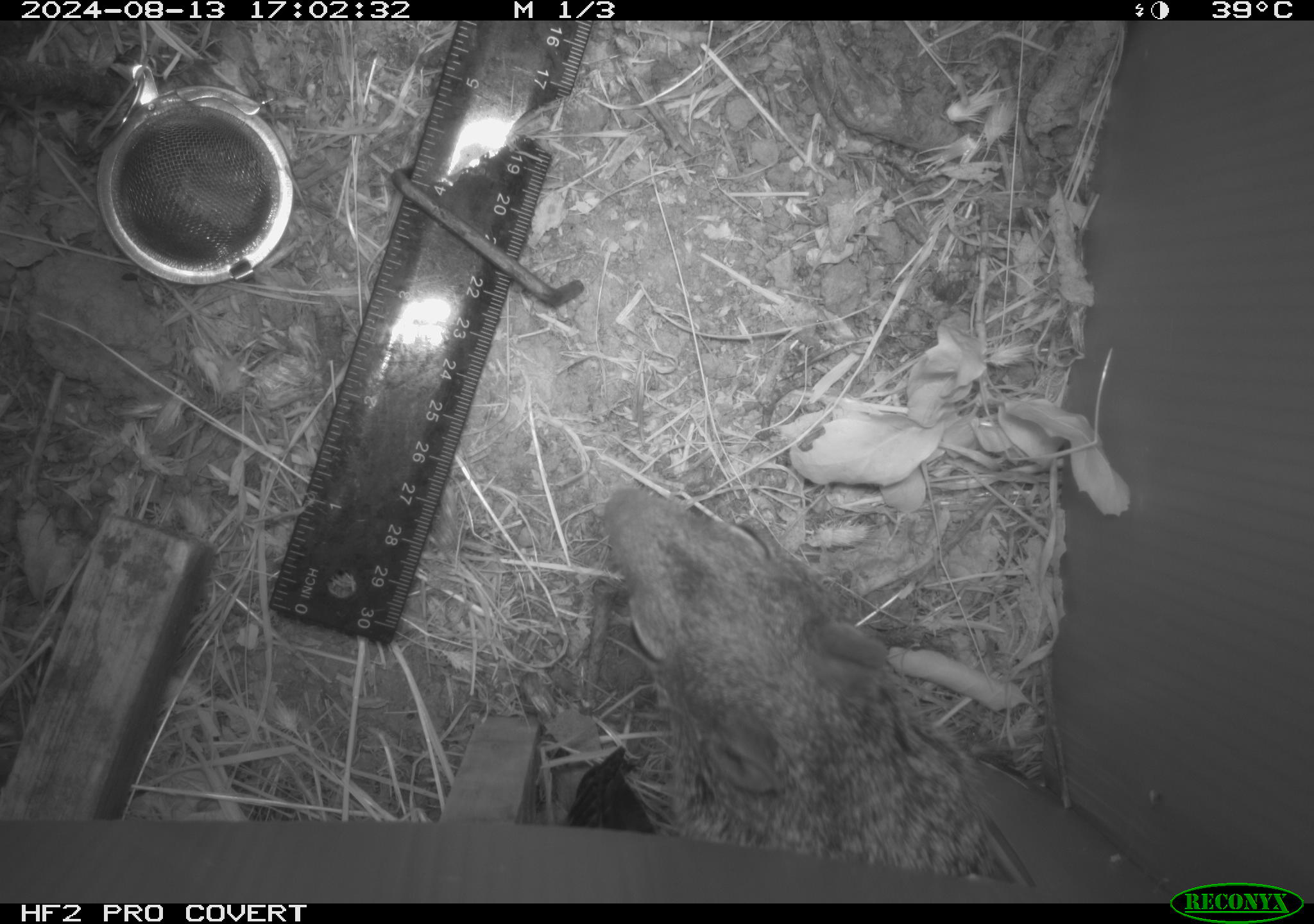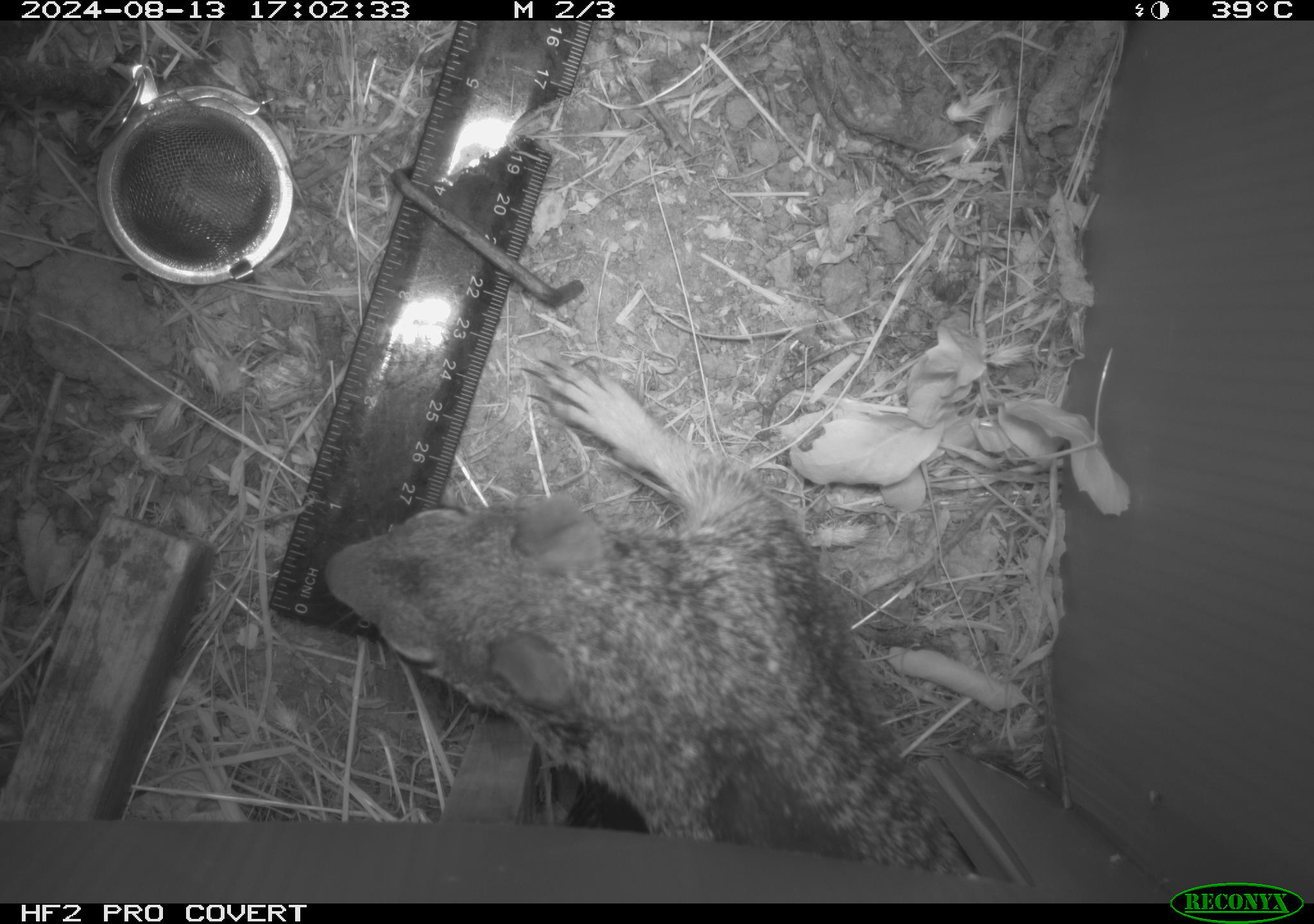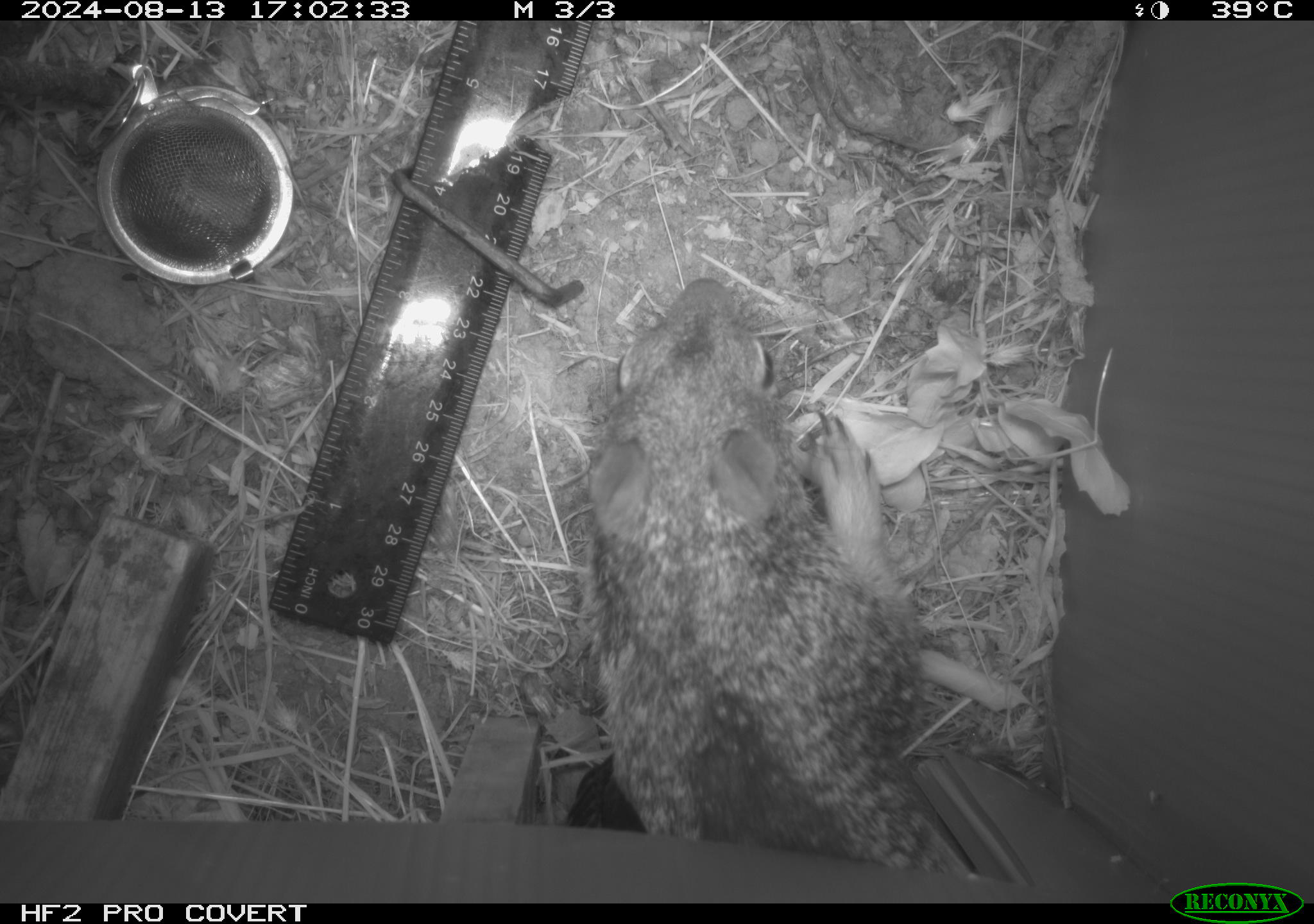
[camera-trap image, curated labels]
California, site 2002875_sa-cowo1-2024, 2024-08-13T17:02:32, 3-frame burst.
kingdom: Animalia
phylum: Chordata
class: Mammalia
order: Rodentia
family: Sciuridae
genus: Otospermophilus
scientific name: Otospermophilus beecheyi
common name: california ground squirrel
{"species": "california ground squirrel (Otospermophilus beecheyi)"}